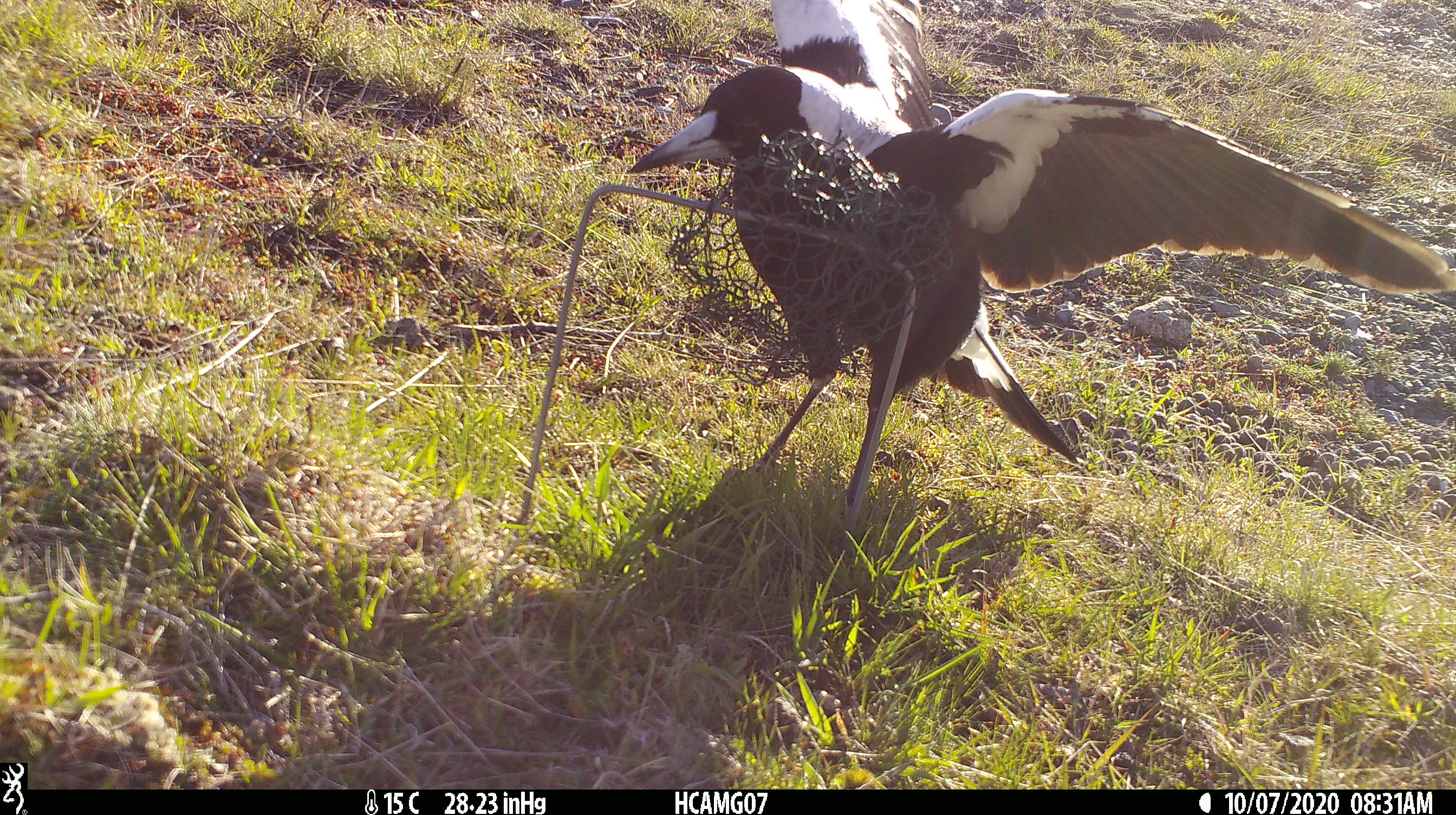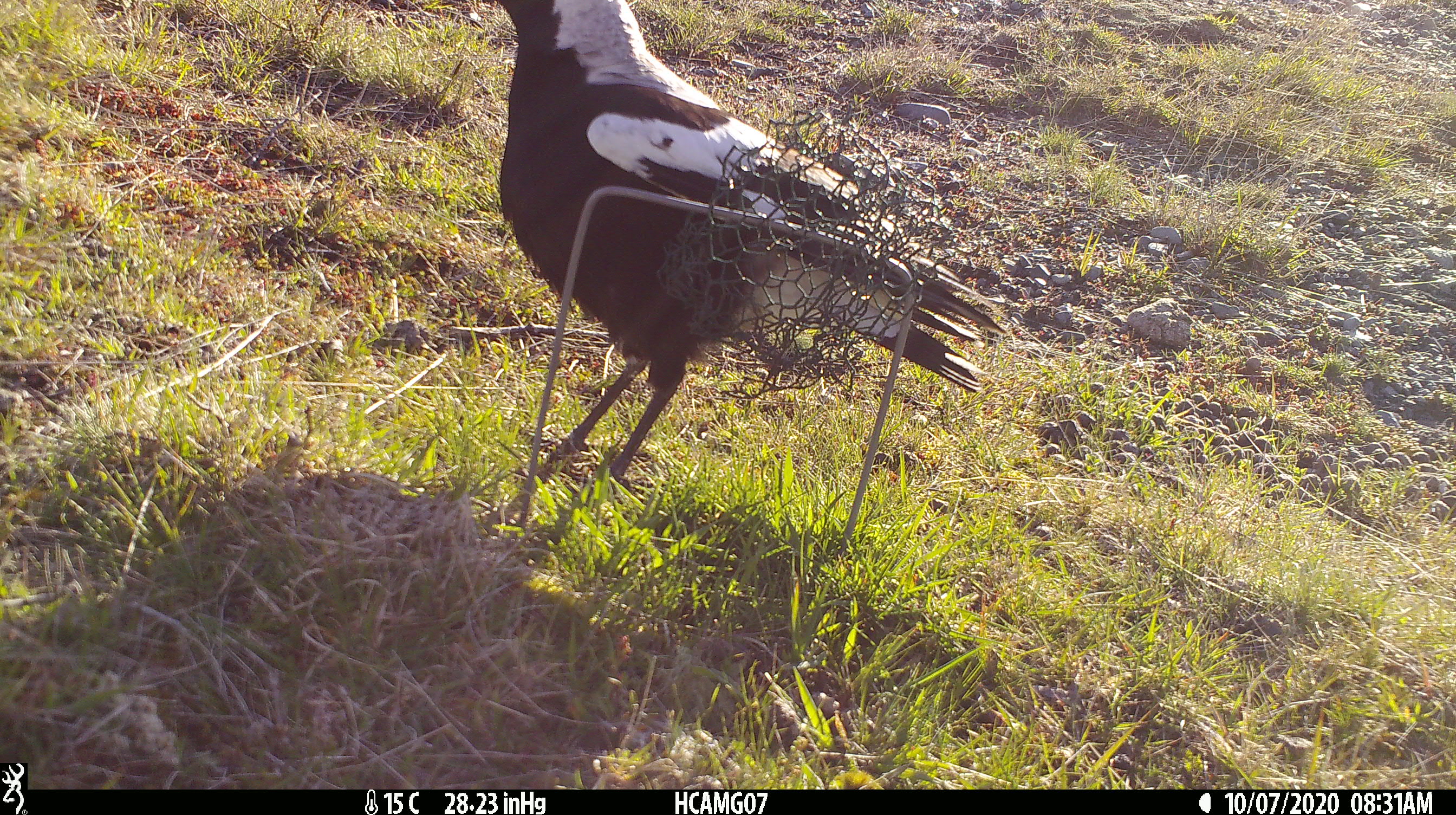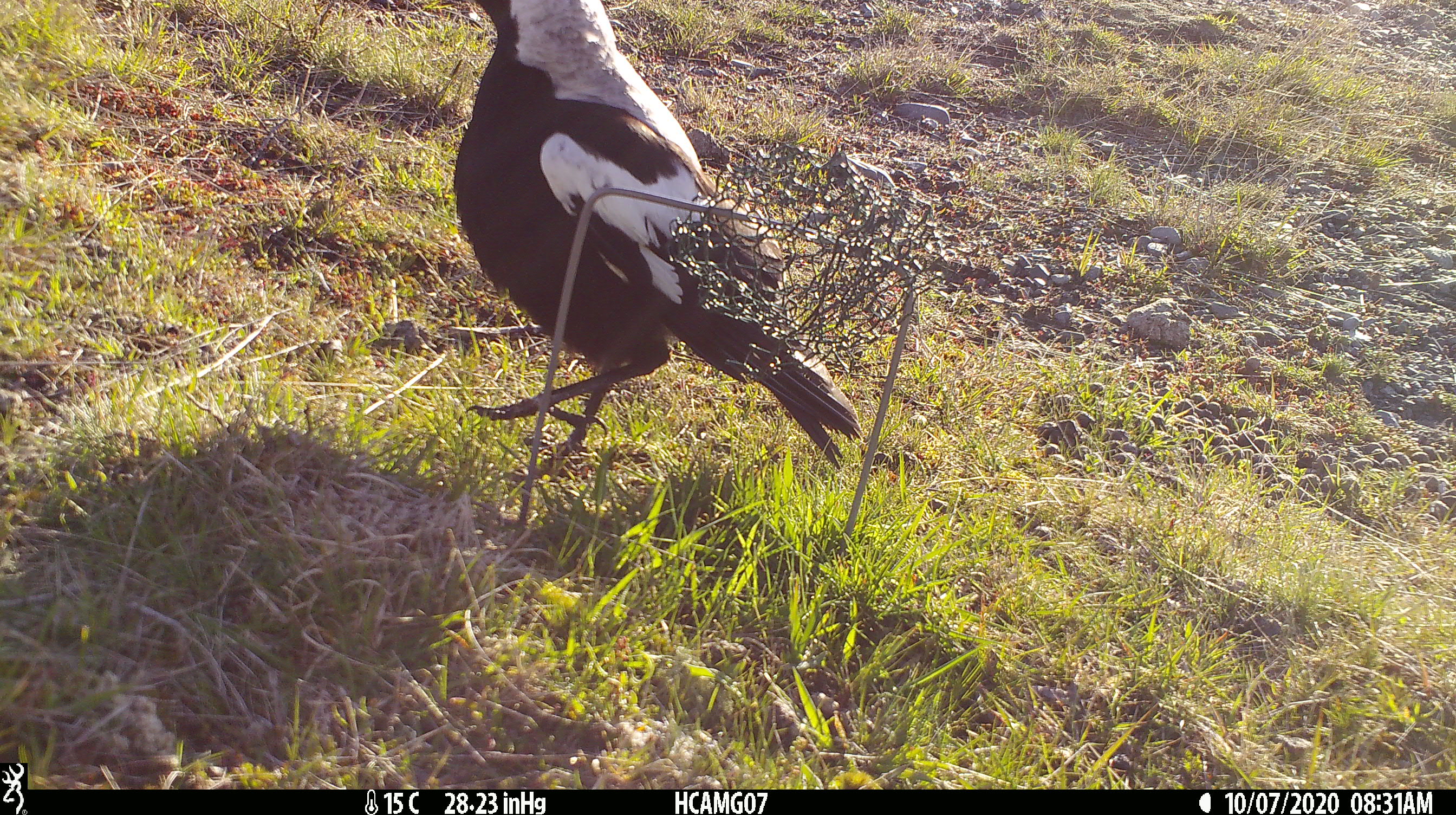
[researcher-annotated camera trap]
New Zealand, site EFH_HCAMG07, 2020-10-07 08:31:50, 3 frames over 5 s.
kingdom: Animalia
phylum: Chordata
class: Aves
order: Passeriformes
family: Artamidae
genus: Gymnorhina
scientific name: Gymnorhina tibicen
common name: australian magpie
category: magpie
Magpie (australian magpie) (Gymnorhina tibicen).